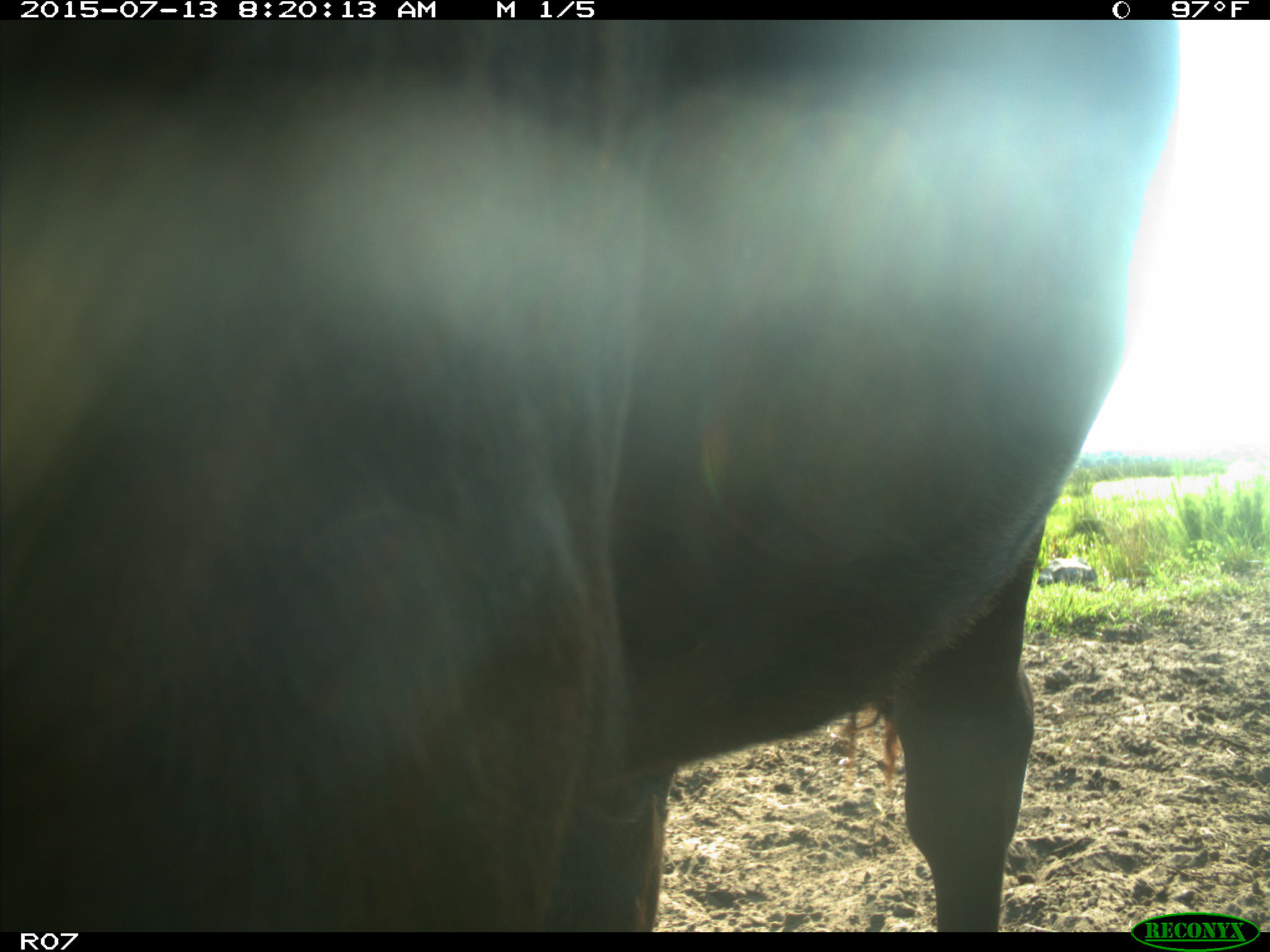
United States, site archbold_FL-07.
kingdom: Animalia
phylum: Chordata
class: Mammalia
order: Artiodactyla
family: Bovidae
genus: Bos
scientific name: Bos taurus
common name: domestic cow